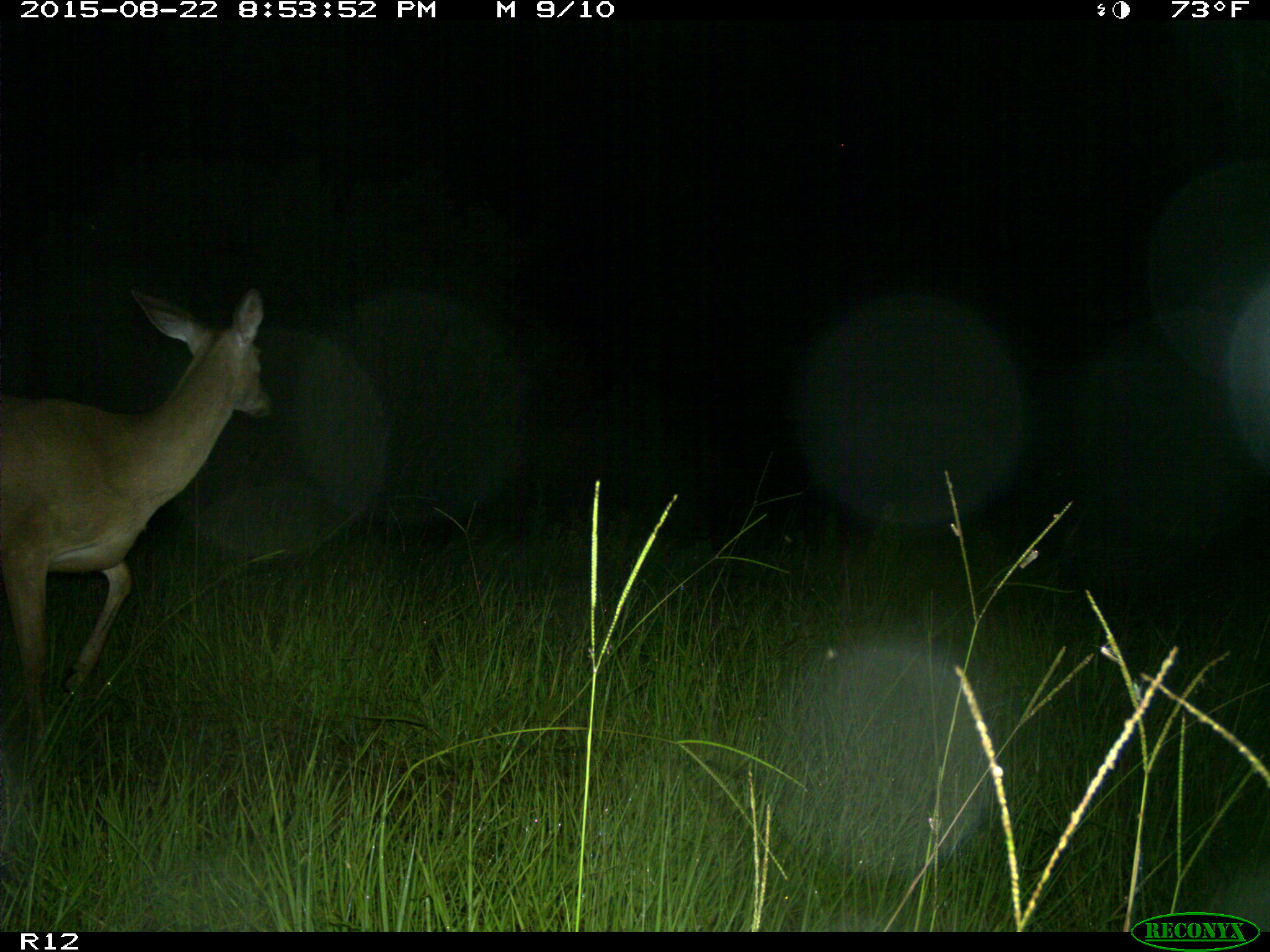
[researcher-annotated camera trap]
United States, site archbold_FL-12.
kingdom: Animalia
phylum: Chordata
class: Mammalia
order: Artiodactyla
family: Cervidae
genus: Odocoileus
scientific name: Odocoileus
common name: deer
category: unidentified deer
Unidentified deer (deer) (Odocoileus).